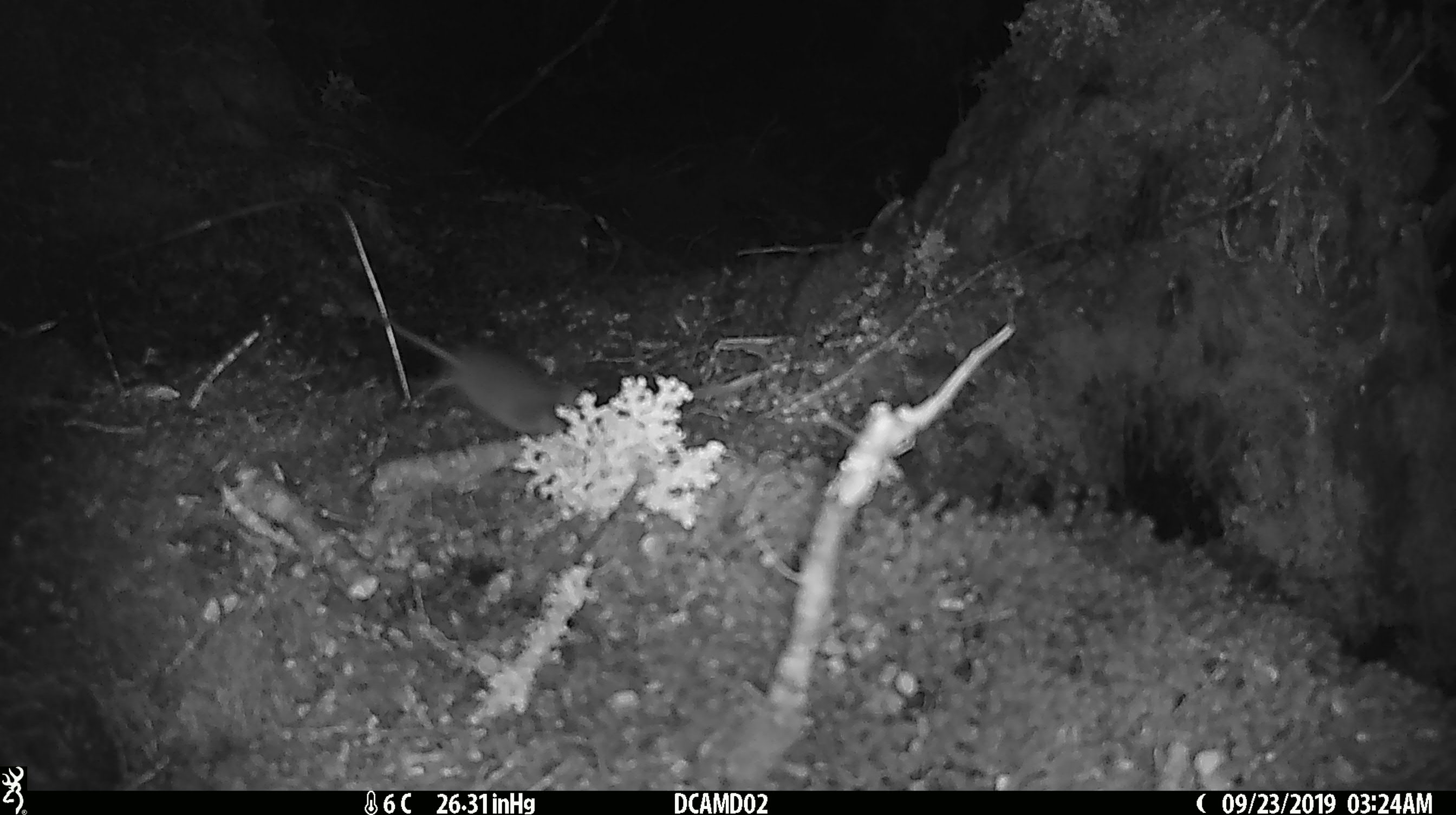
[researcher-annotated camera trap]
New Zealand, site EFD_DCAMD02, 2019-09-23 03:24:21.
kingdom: Animalia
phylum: Chordata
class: Mammalia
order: Rodentia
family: Muridae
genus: Mus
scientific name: Mus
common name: mouse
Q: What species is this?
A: Mouse (Mus).